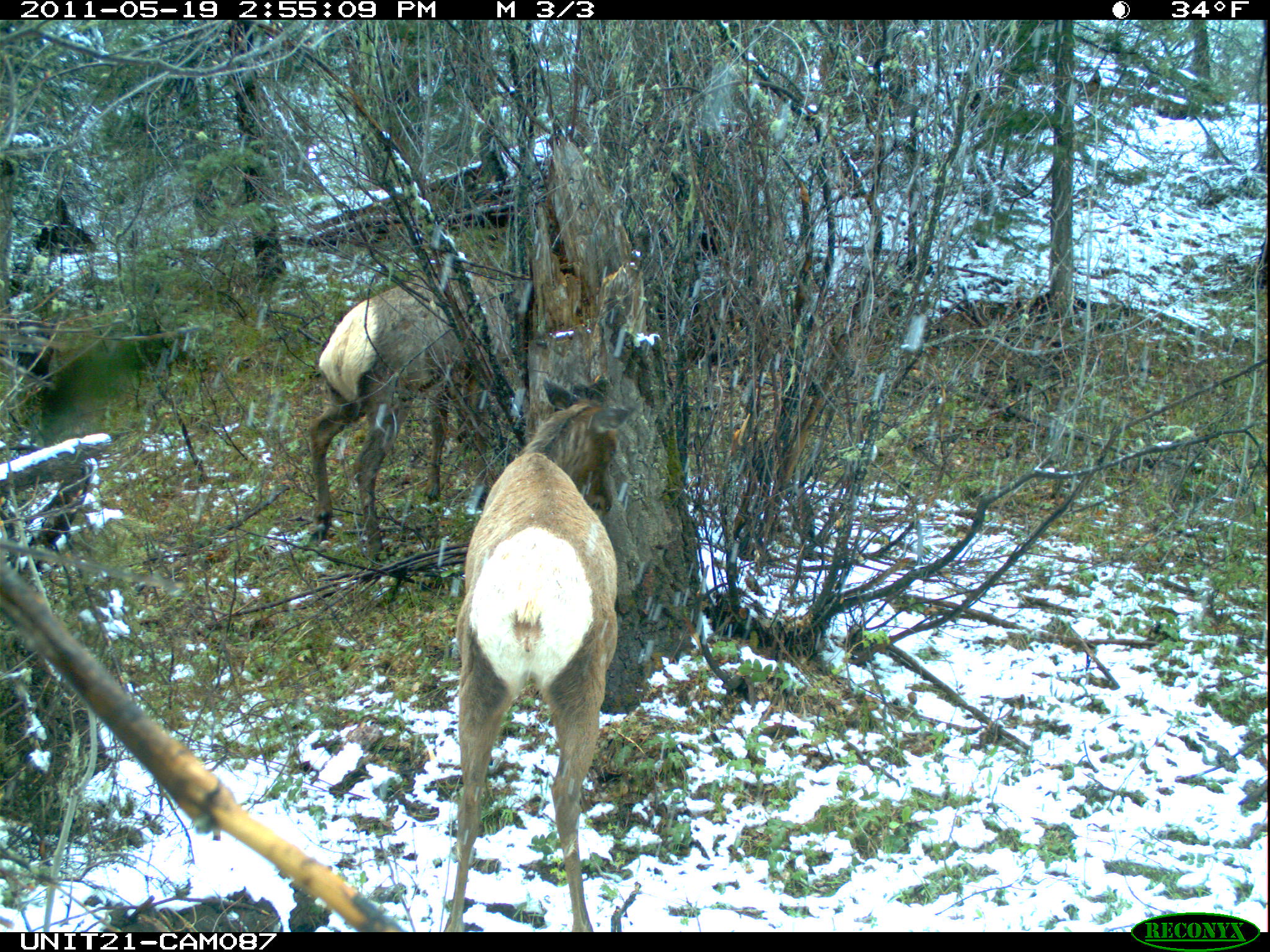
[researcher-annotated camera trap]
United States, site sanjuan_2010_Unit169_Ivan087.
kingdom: Animalia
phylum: Chordata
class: Mammalia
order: Artiodactyla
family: Cervidae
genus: Cervus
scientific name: Cervus elaphus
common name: red deer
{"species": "Cervus elaphus (red deer)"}